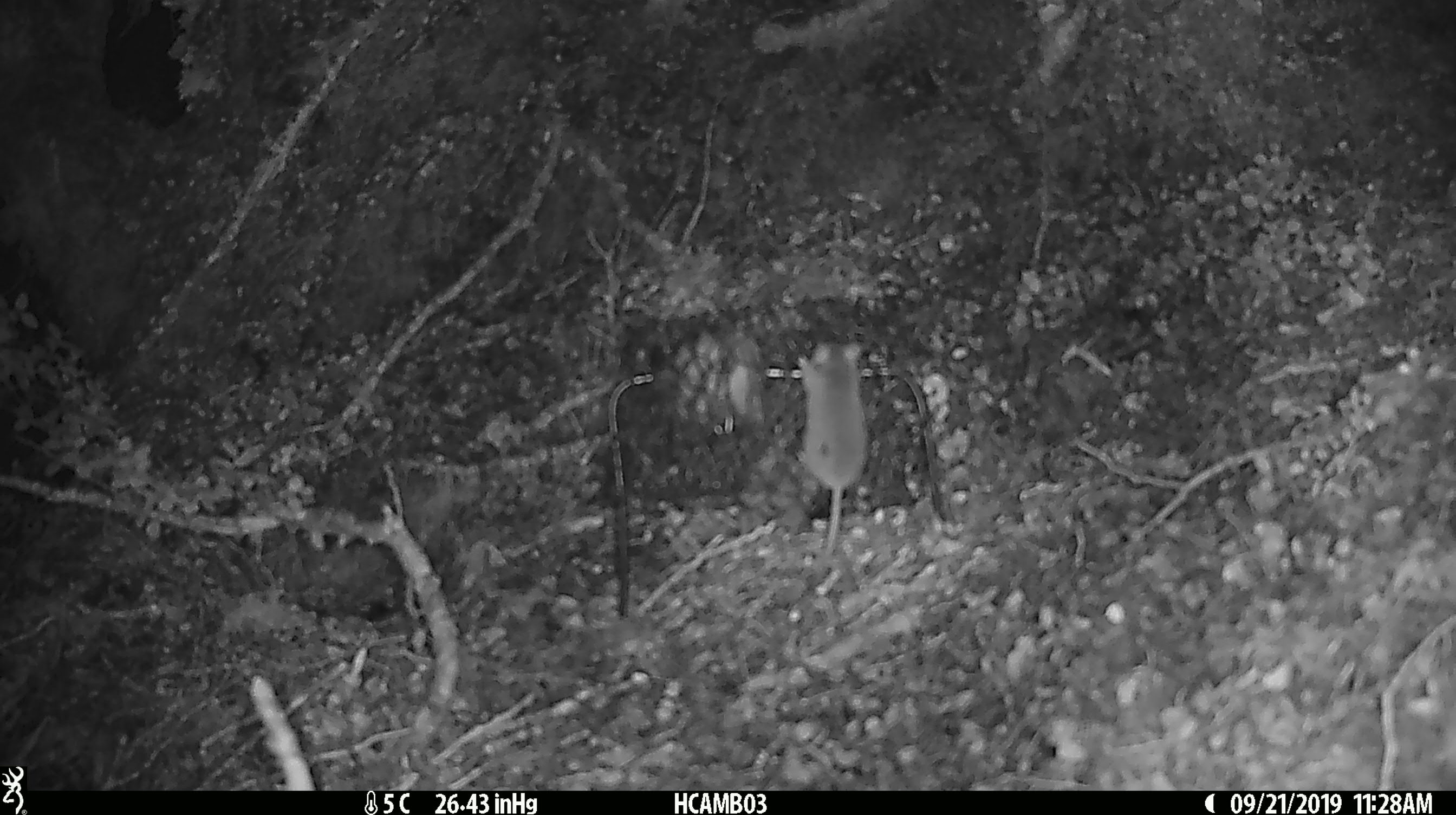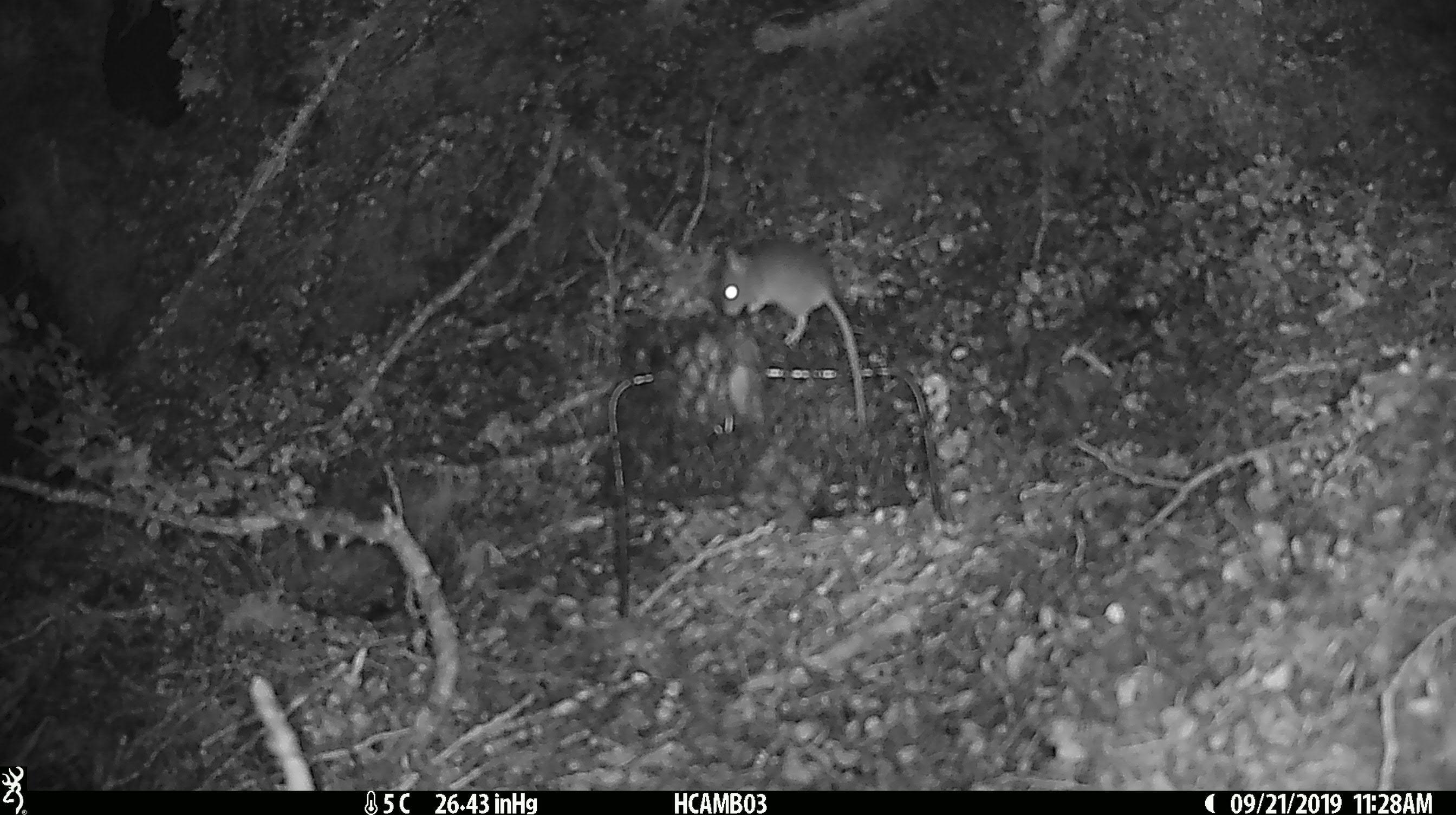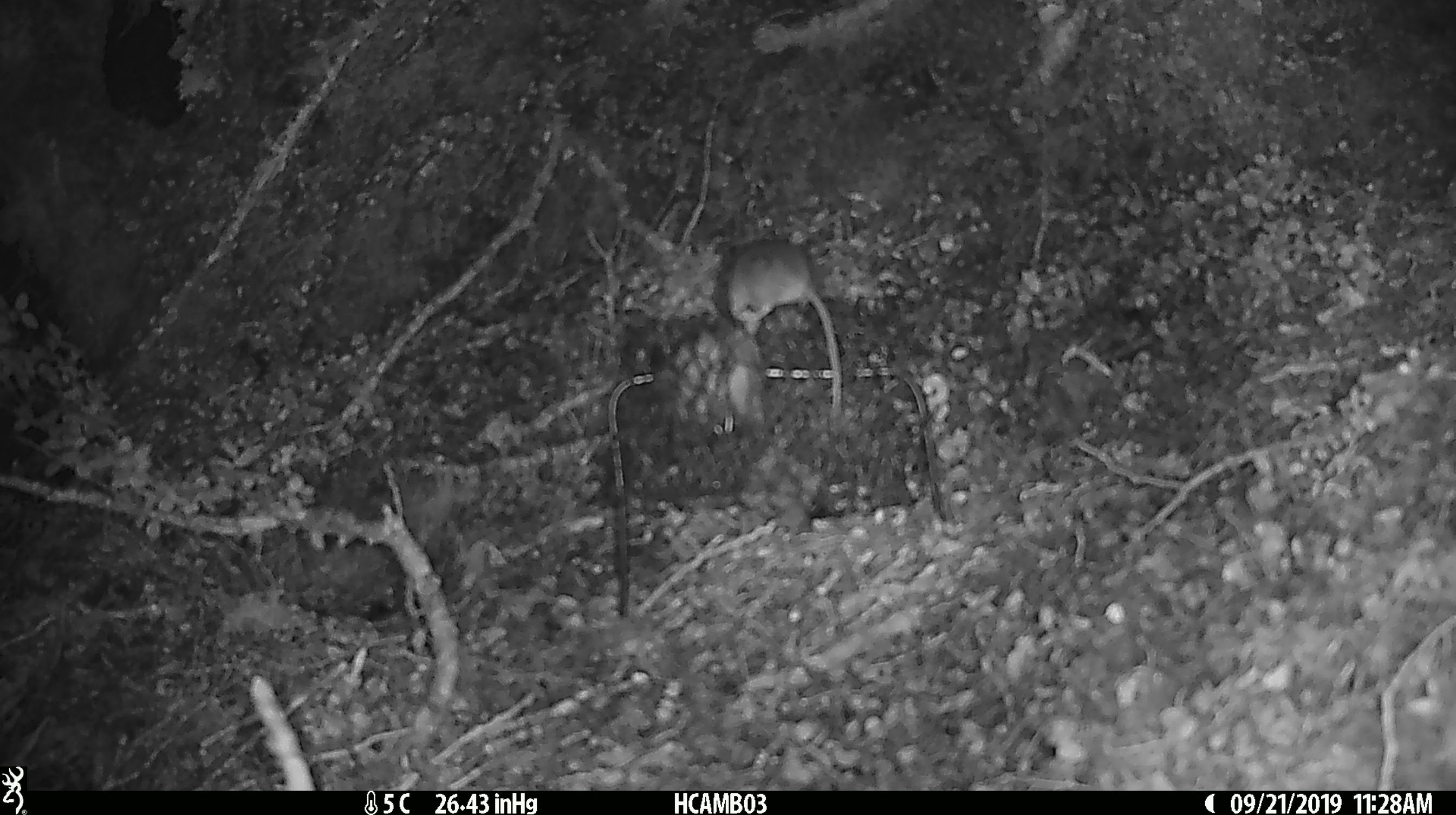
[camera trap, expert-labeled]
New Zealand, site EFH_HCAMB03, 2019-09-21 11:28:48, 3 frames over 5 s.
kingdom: Animalia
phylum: Chordata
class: Mammalia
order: Rodentia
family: Muridae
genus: Mus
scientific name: Mus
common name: mouse